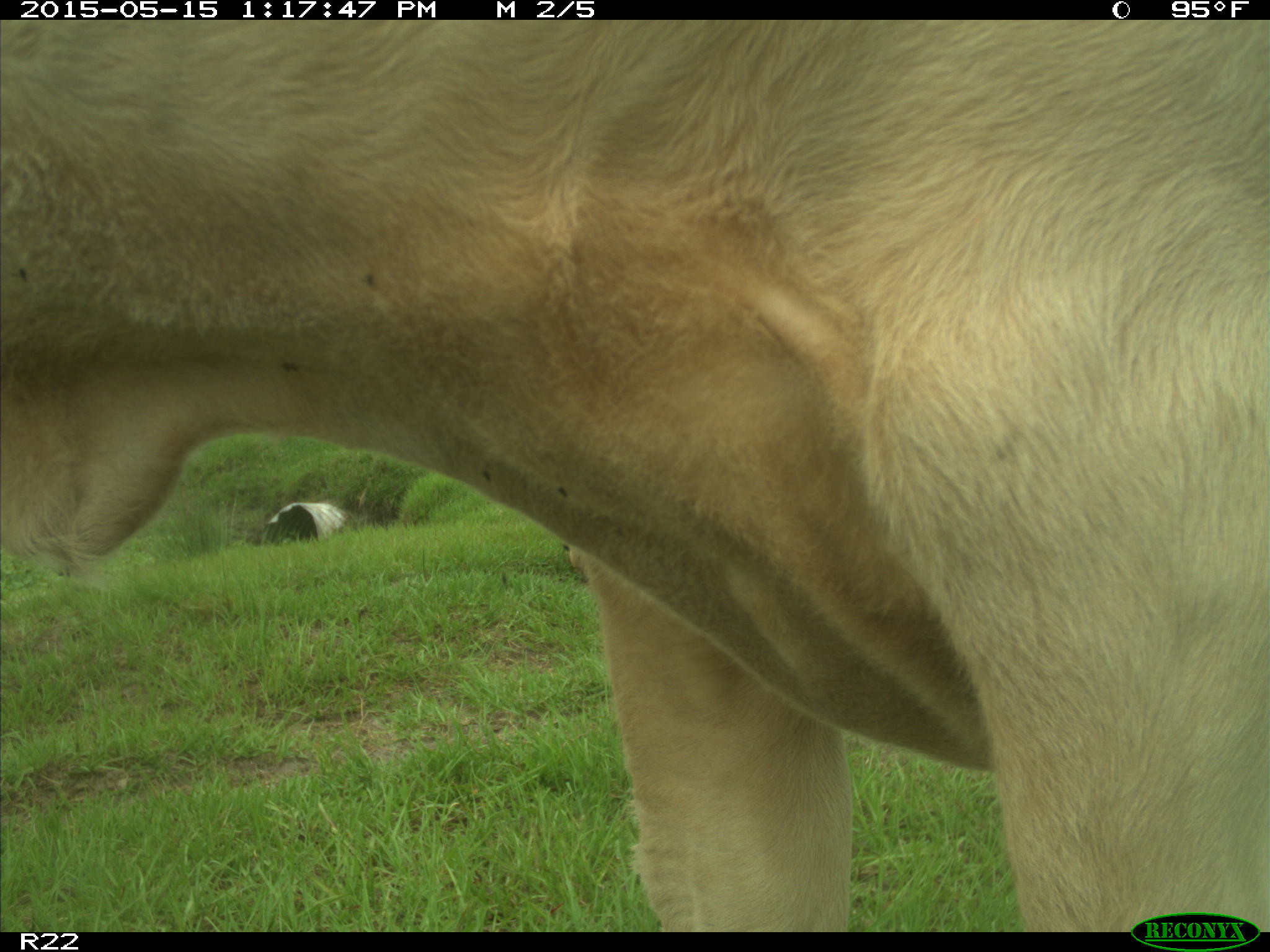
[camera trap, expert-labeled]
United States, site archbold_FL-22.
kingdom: Animalia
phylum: Chordata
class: Mammalia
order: Artiodactyla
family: Bovidae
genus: Bos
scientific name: Bos taurus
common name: domestic cow